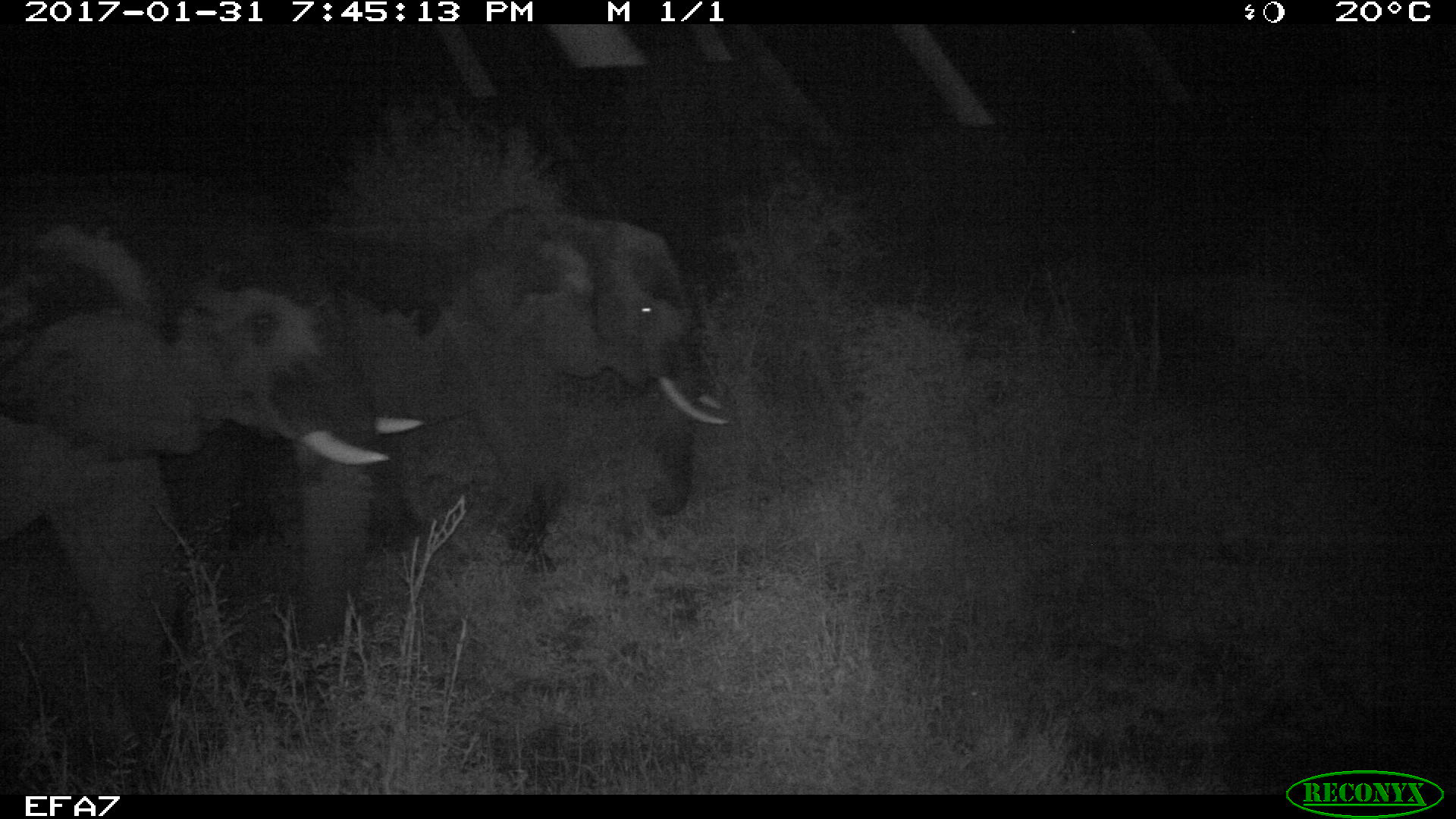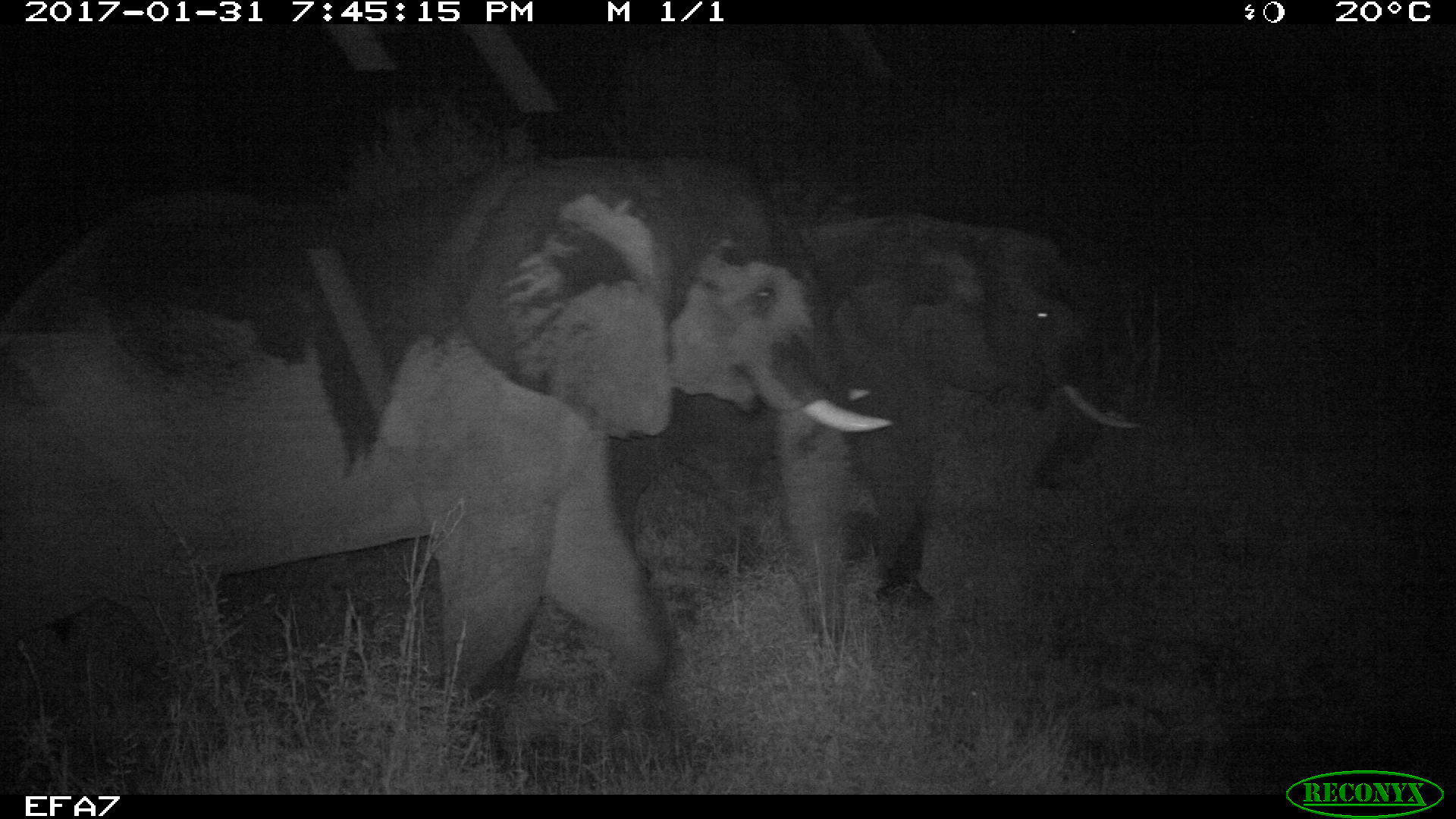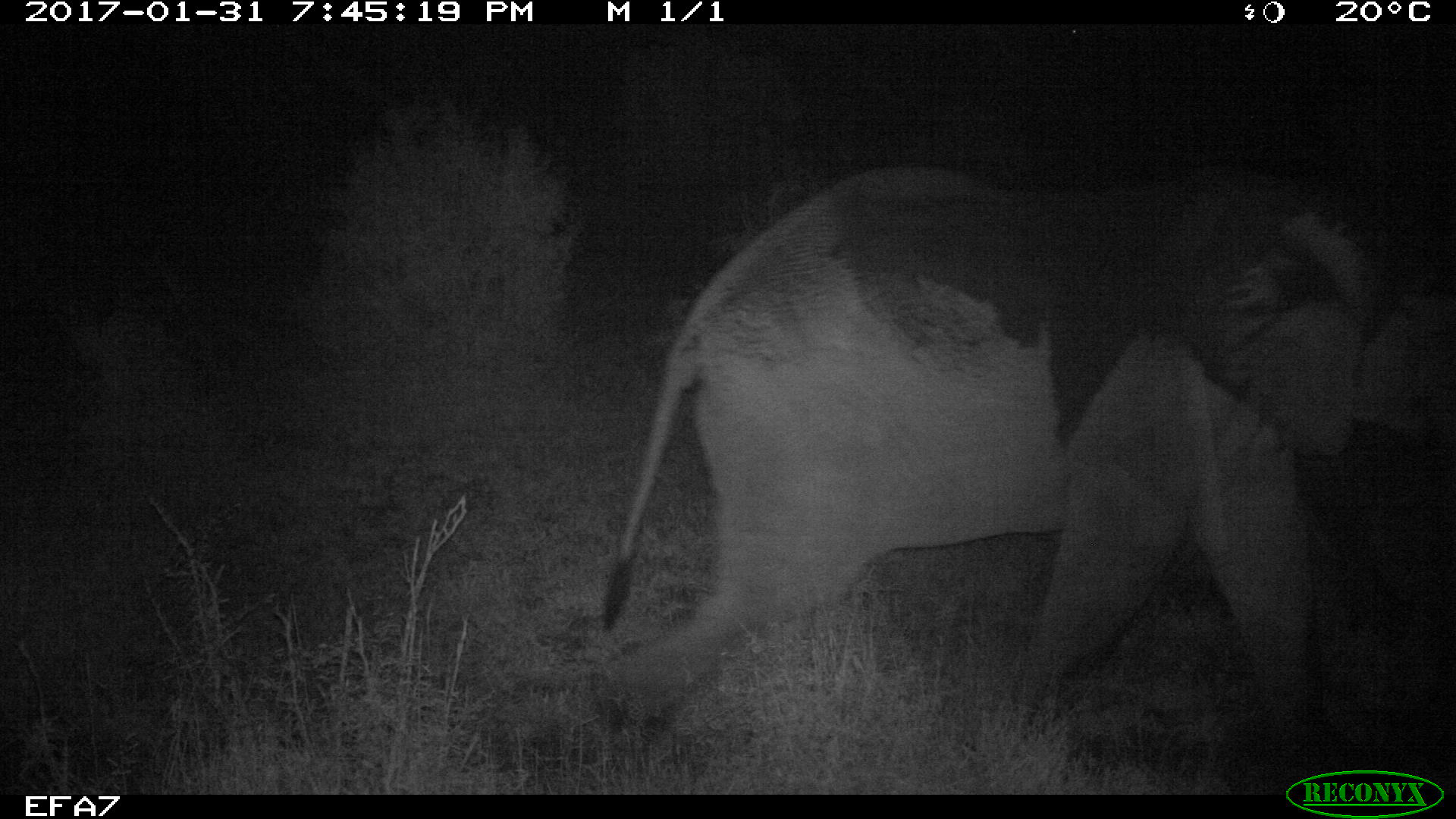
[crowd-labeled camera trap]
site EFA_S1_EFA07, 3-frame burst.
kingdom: Animalia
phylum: Chordata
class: Mammalia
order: Proboscidea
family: Elephantidae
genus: Loxodonta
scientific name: Loxodonta africana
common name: african bush elephant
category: elephant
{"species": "elephant (african bush elephant) (Loxodonta africana)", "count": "2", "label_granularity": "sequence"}